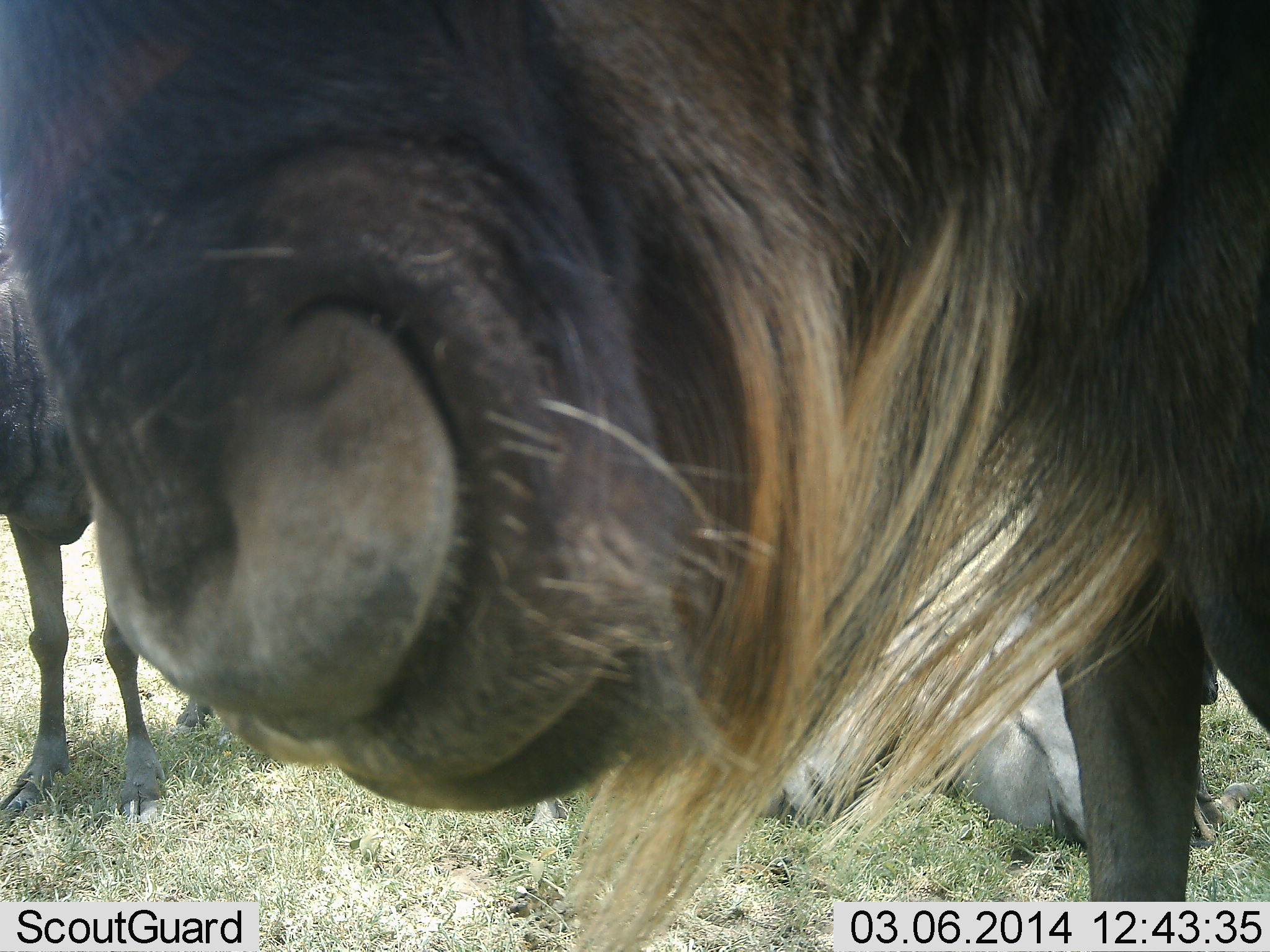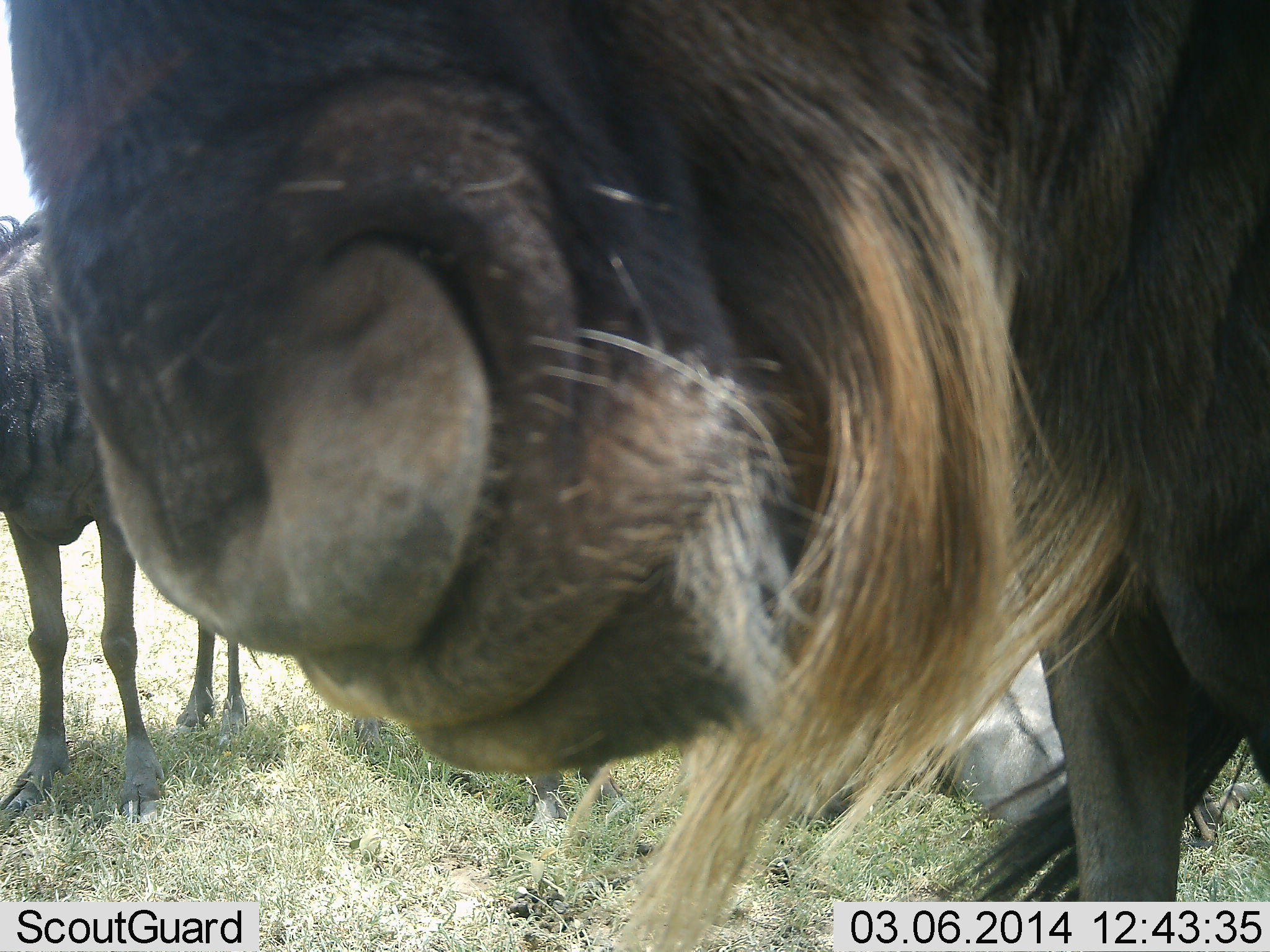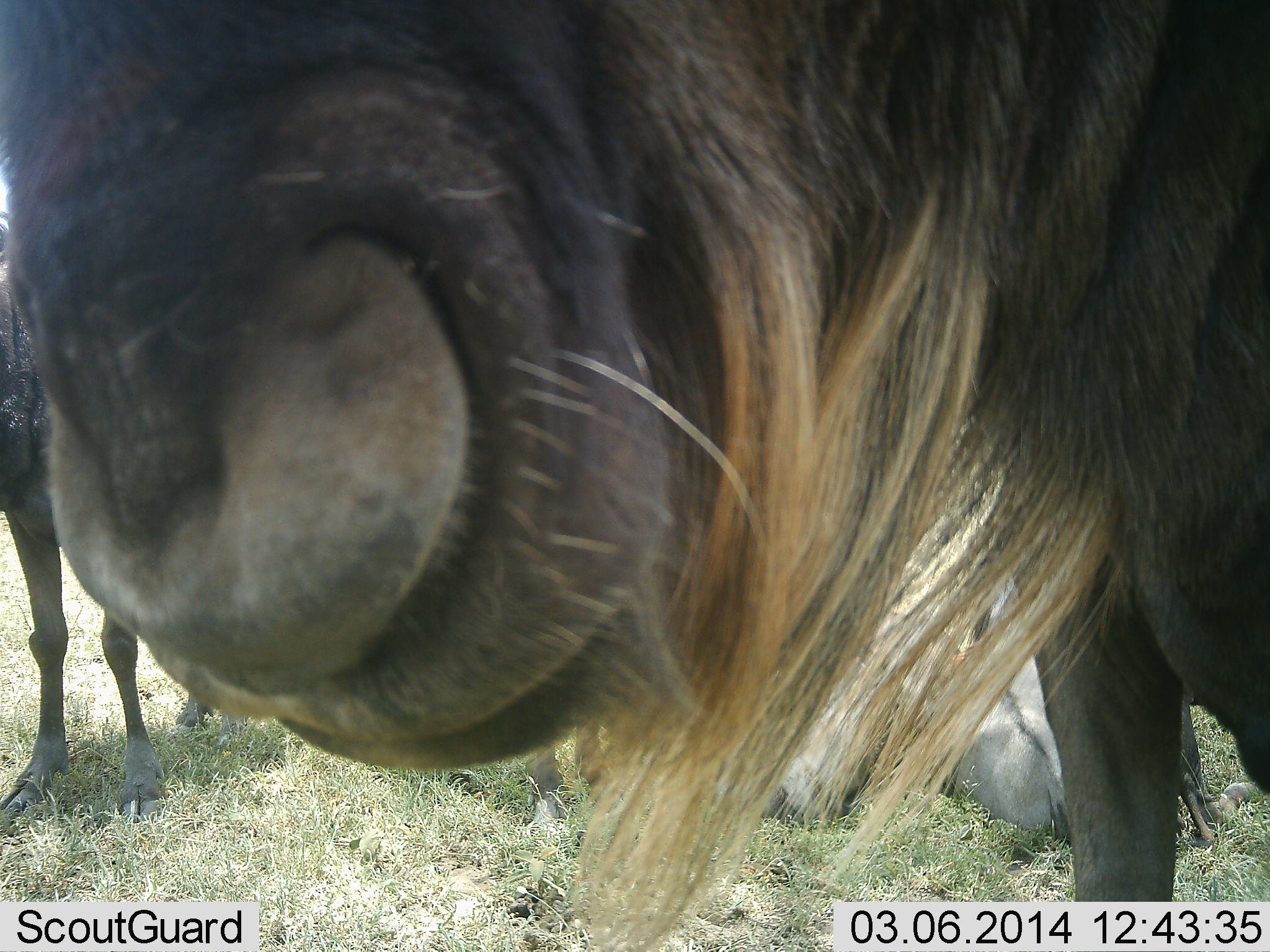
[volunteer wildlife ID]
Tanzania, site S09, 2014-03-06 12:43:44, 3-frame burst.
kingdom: Animalia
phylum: Chordata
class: Mammalia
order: Artiodactyla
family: Bovidae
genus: Connochaetes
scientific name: Connochaetes taurinus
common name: blue wildebeest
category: wildebeest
Wildebeest (blue wildebeest) (Connochaetes taurinus), count 3. Behavior (volunteer vote fractions): standing 90%, resting 90%, moving 0%, interacting 0%. Young present (vote fraction): 10%. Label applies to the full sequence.